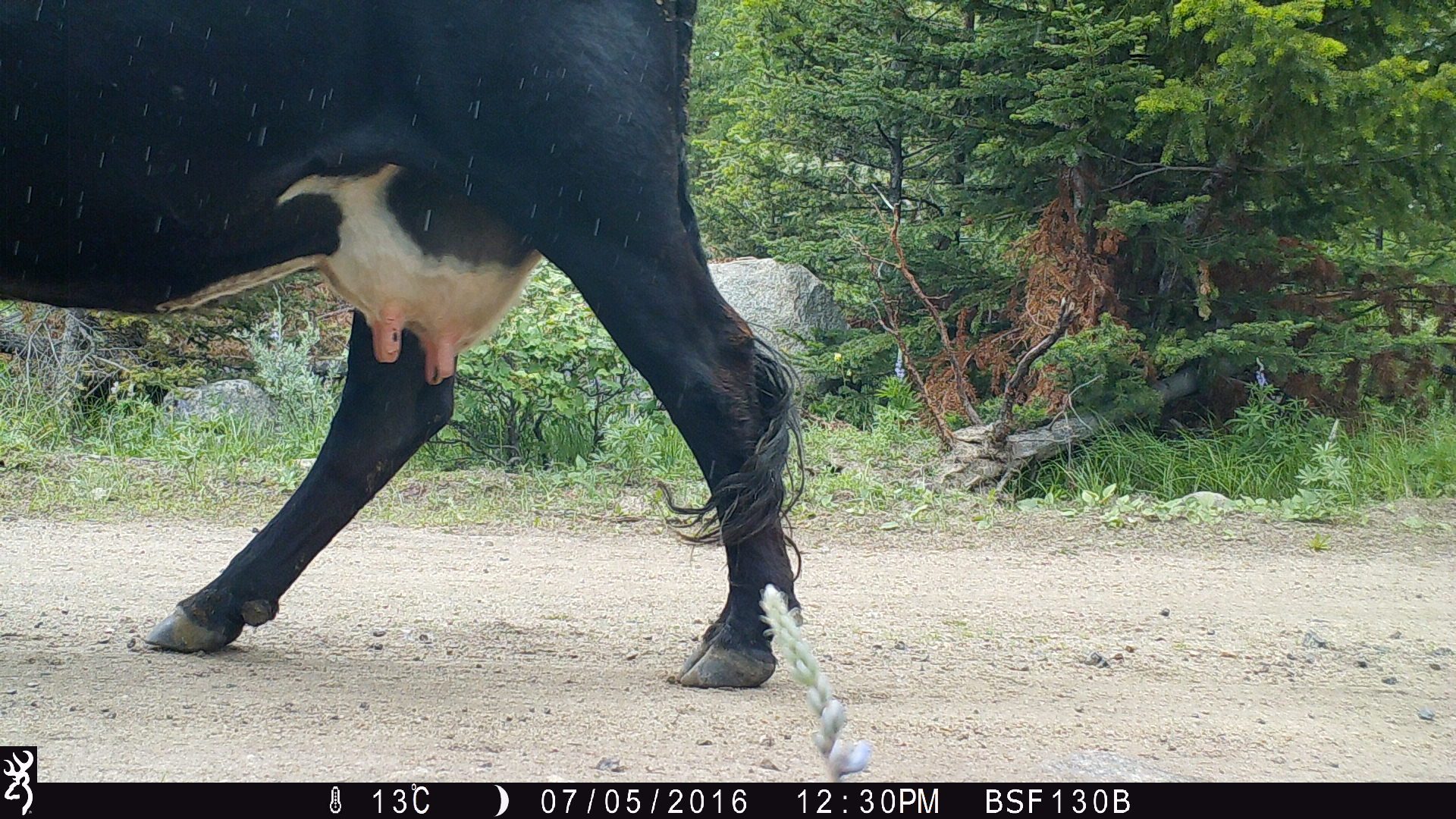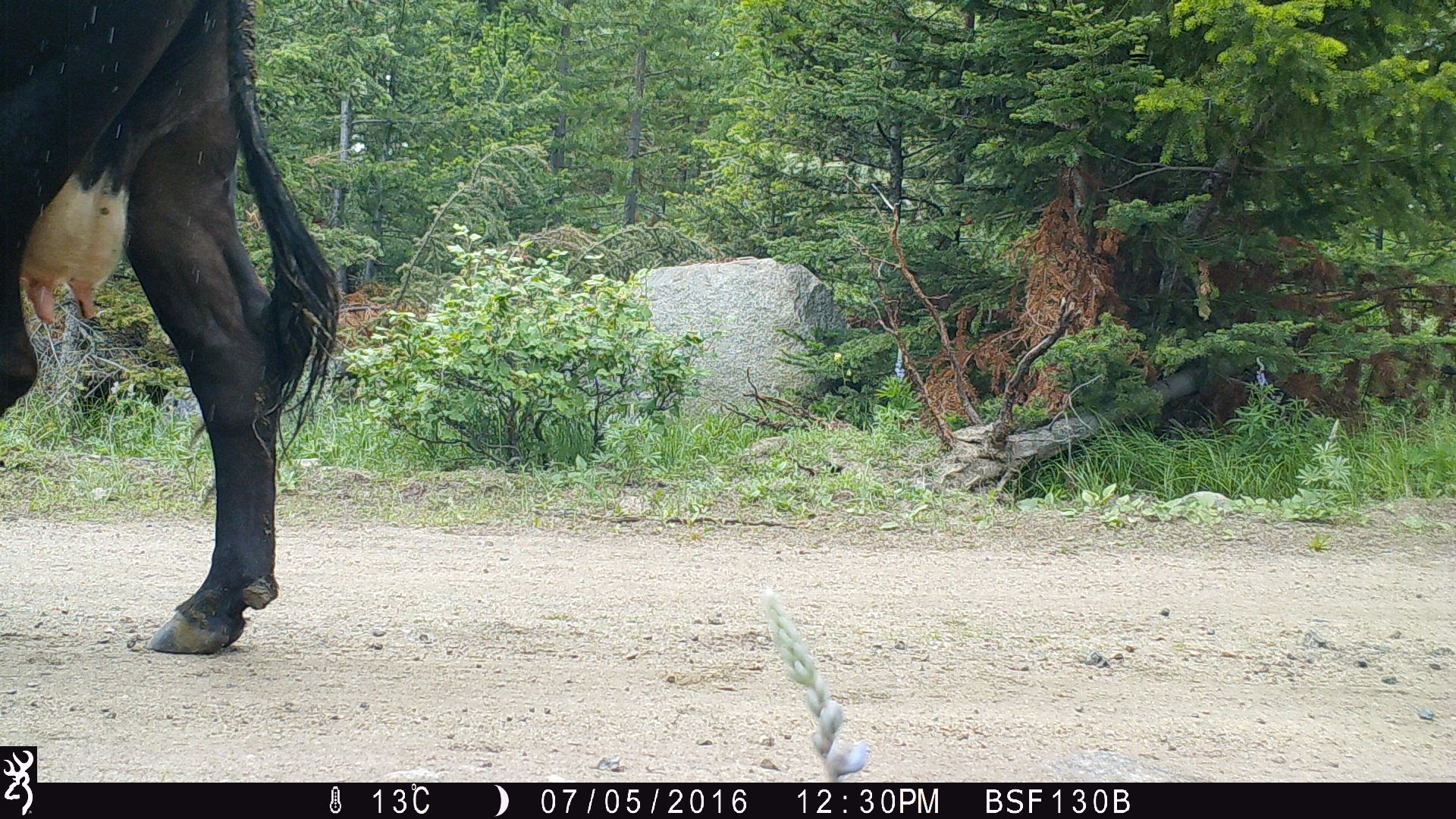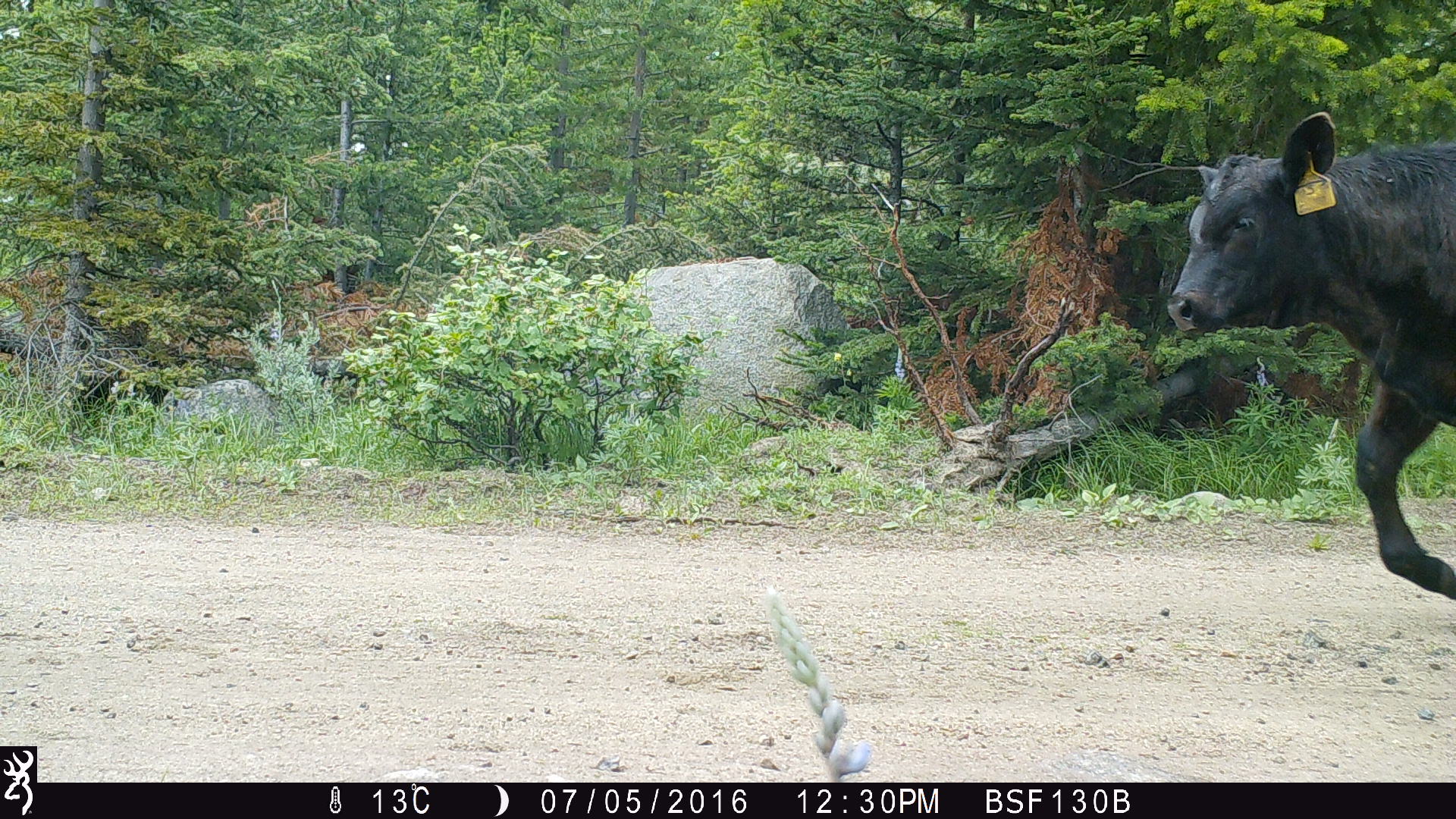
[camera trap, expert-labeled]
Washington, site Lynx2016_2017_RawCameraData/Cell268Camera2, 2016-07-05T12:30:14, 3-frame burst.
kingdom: Animalia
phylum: Chordata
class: Mammalia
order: Artiodactyla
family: Bovidae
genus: Bos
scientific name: Bos taurus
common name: domestic cattle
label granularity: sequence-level